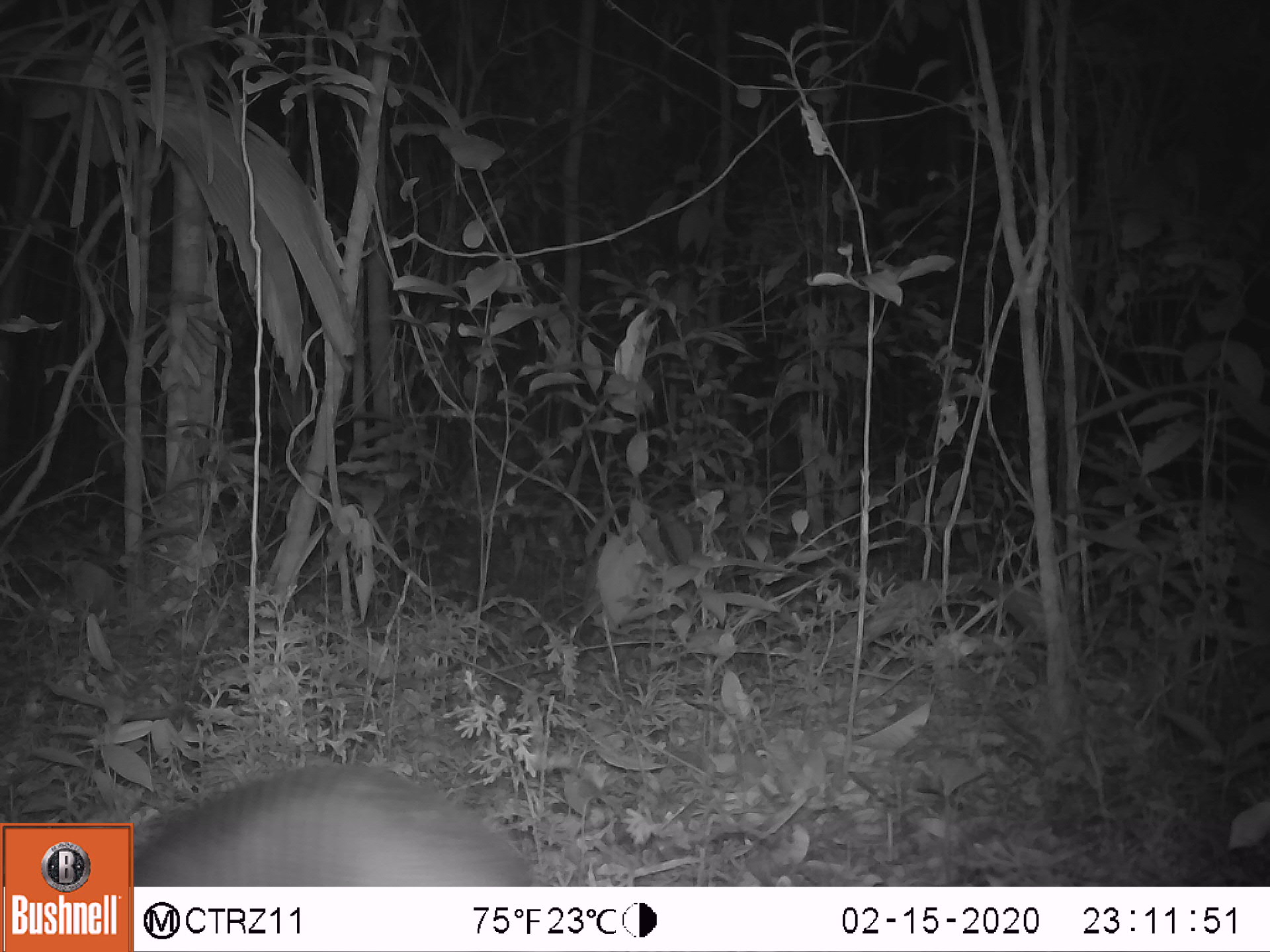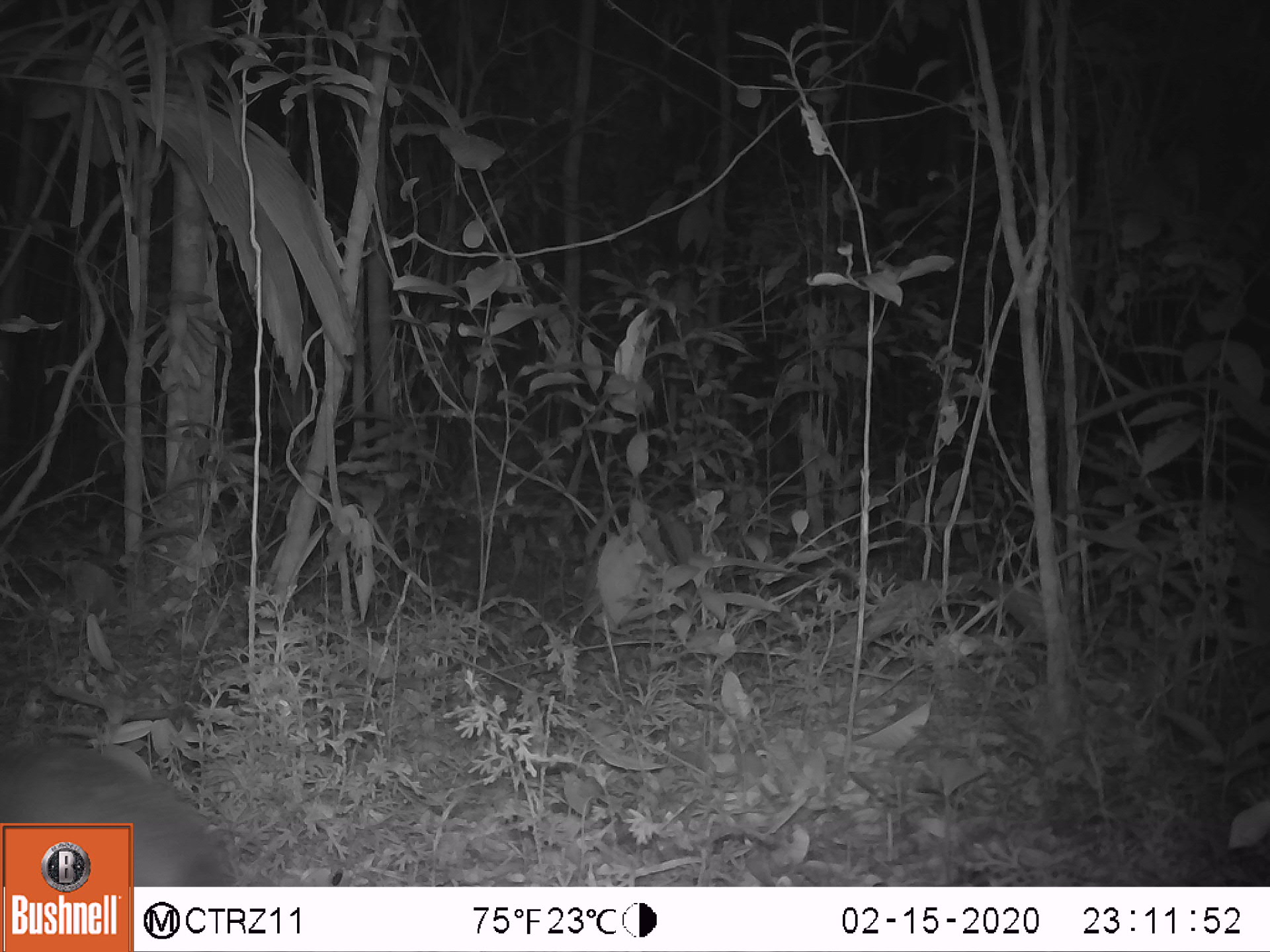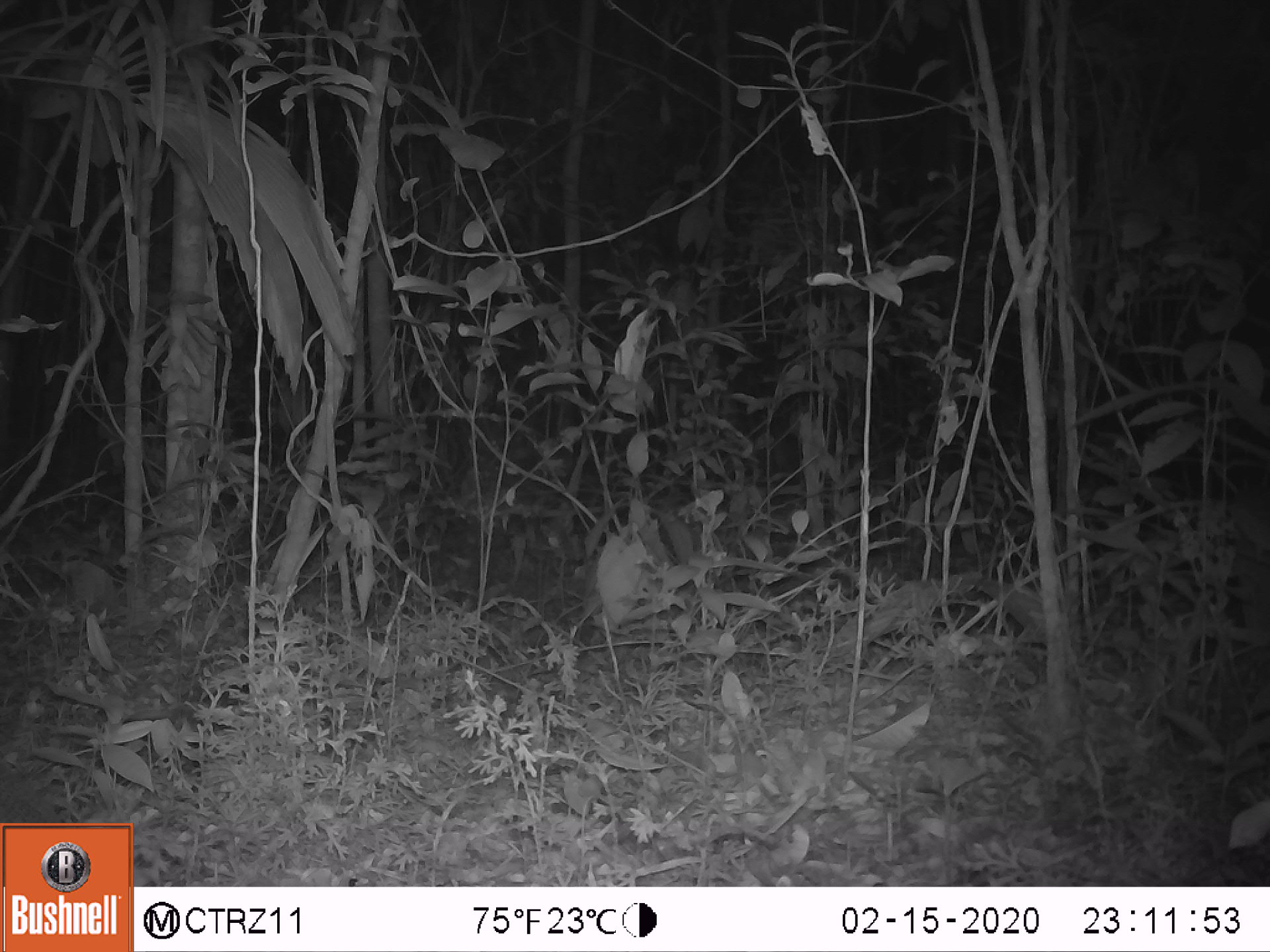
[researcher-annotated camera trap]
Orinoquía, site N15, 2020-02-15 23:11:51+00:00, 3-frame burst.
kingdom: Animalia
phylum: Chordata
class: Mammalia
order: Cingulata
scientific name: Cingulata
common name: armadillo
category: unknown armadillo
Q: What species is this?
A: Unknown armadillo (armadillo) (Cingulata).